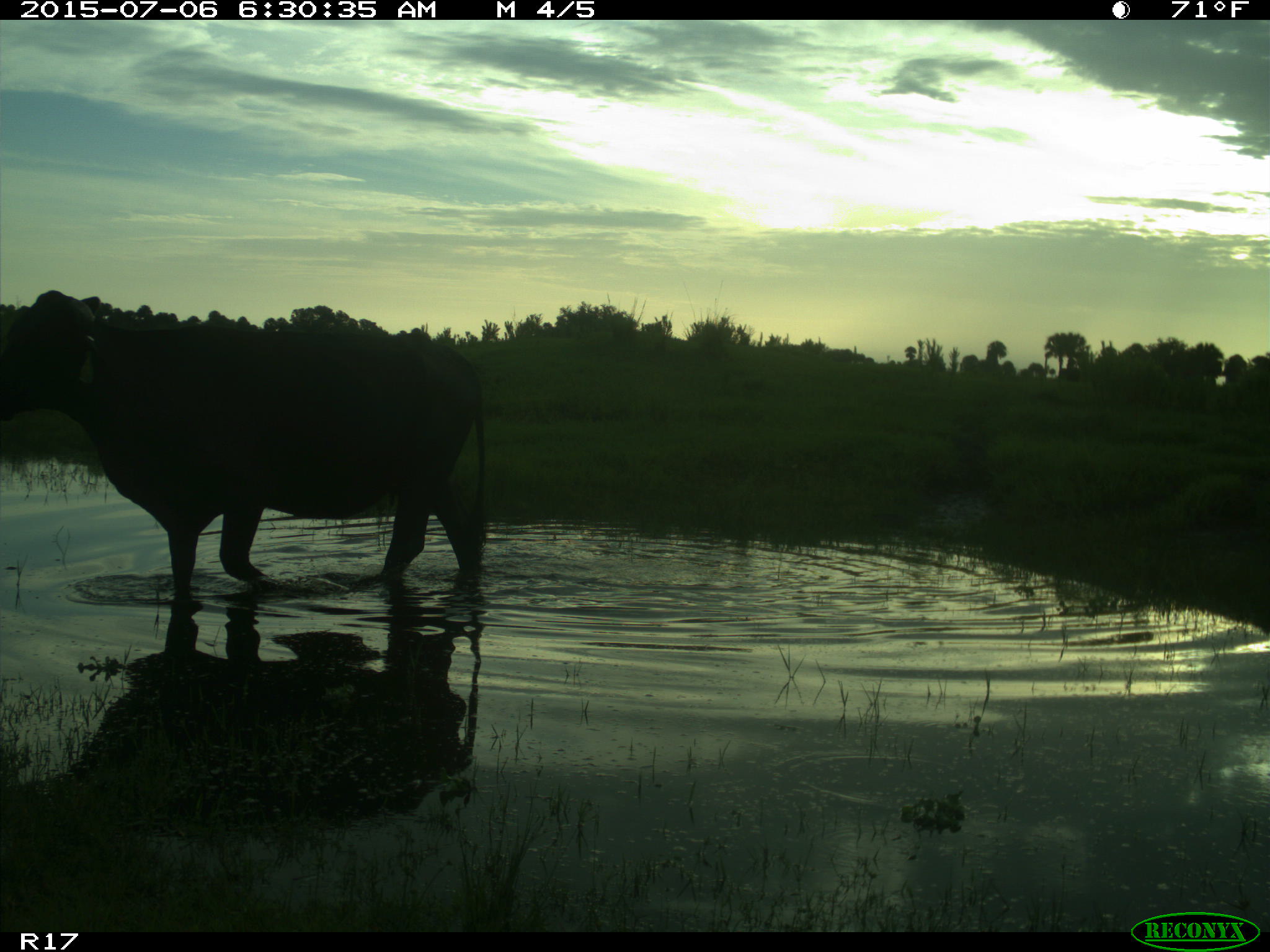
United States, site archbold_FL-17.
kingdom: Animalia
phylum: Chordata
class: Mammalia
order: Artiodactyla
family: Bovidae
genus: Bos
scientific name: Bos taurus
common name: domestic cow